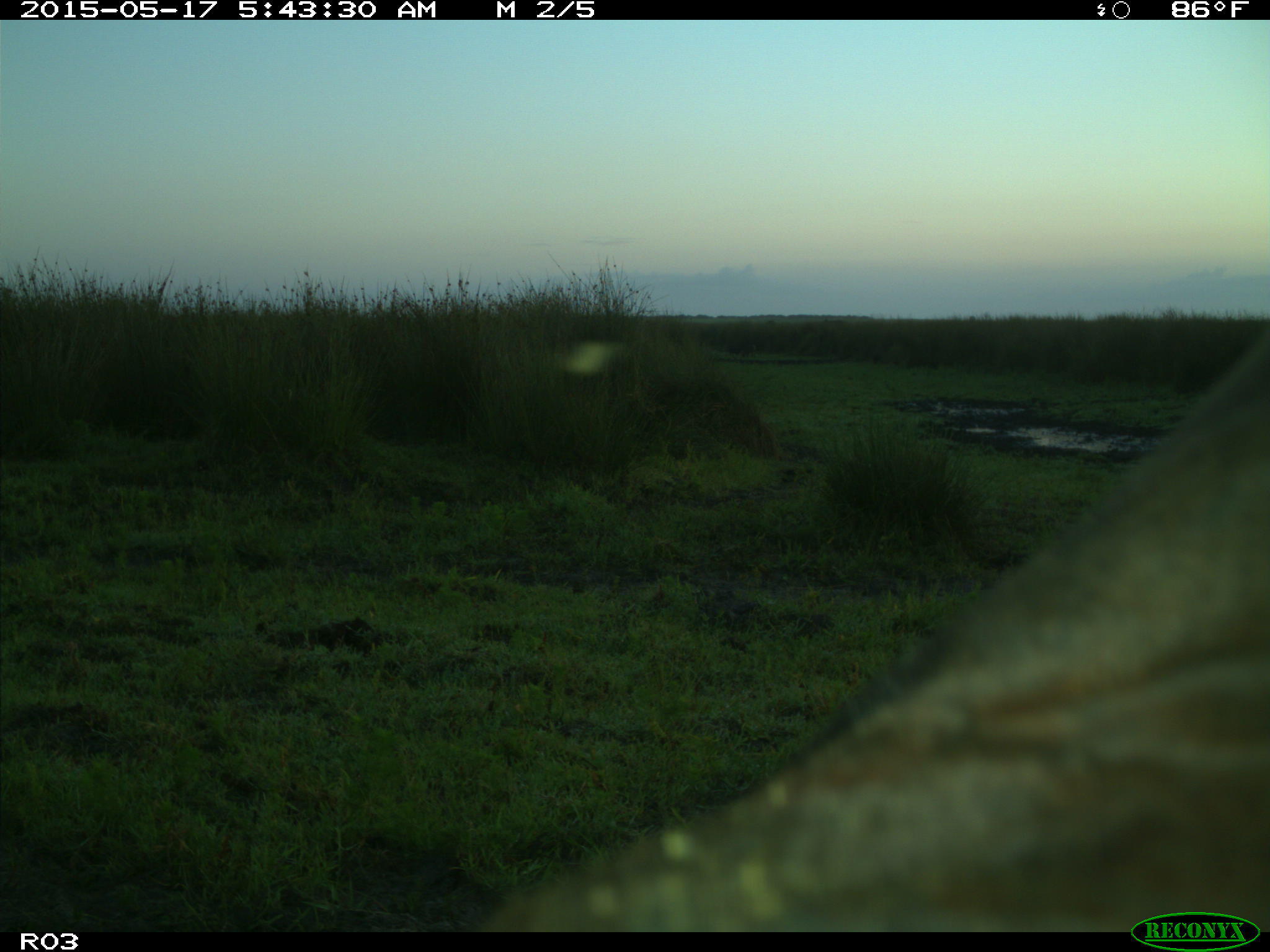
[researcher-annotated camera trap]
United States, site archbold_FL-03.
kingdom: Animalia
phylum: Chordata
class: Mammalia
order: Artiodactyla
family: Bovidae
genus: Bos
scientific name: Bos taurus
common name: domestic cow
Bos taurus (domestic cow).